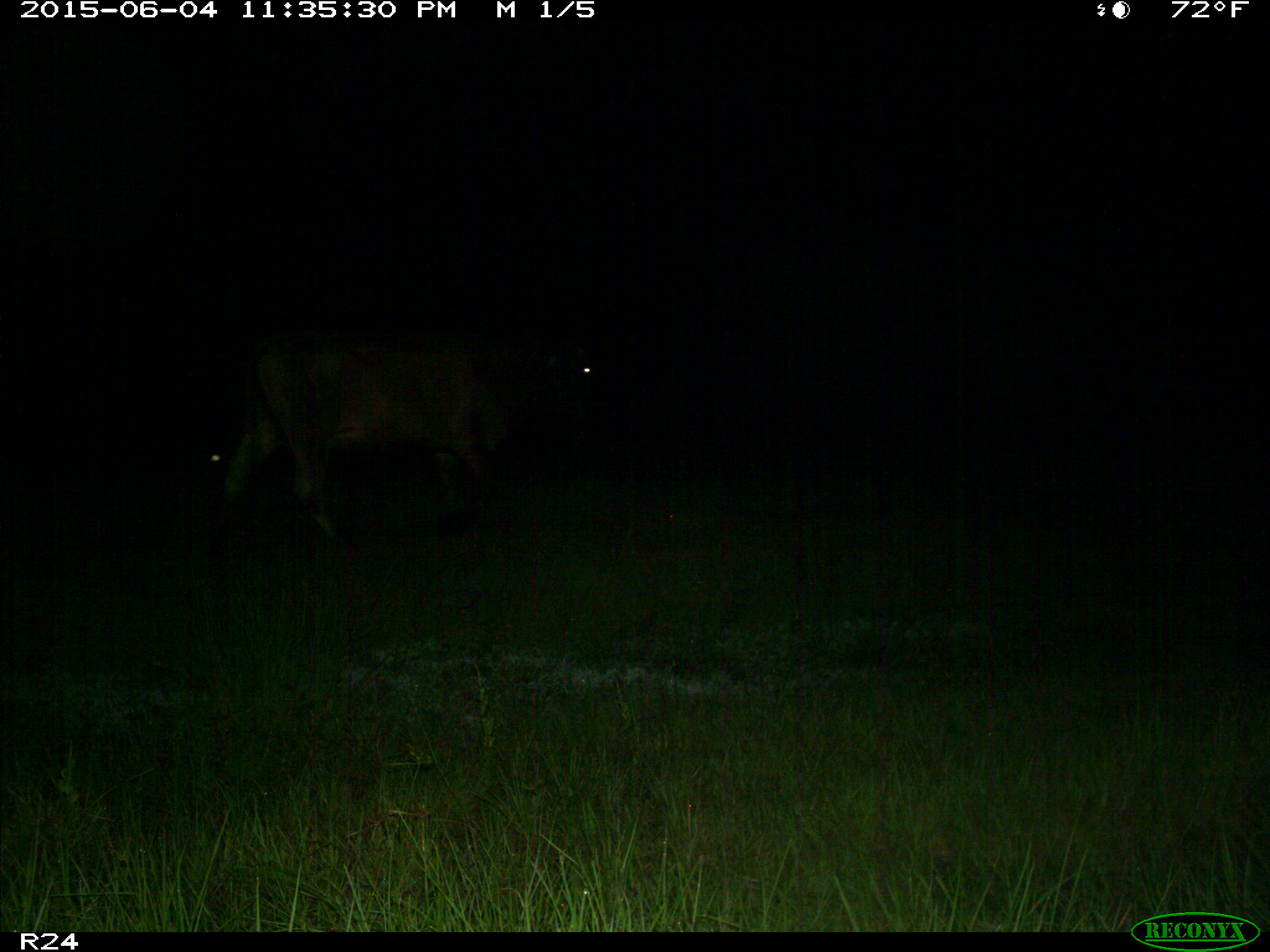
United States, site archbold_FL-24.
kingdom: Animalia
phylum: Chordata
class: Mammalia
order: Artiodactyla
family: Bovidae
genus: Bos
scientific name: Bos taurus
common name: domestic cow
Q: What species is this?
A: Bos taurus (domestic cow).